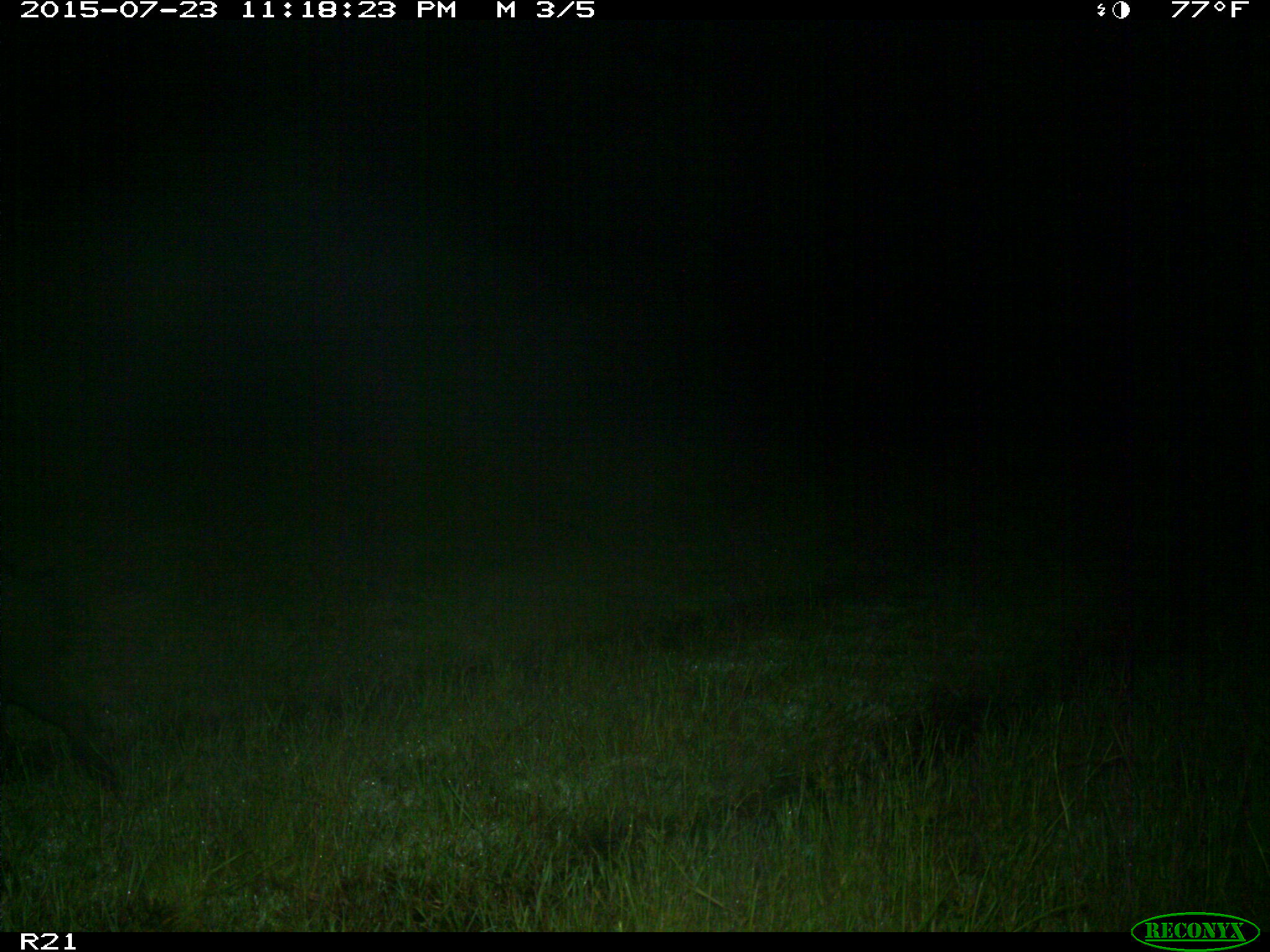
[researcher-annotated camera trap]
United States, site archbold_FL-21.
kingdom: Animalia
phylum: Chordata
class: Mammalia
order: Artiodactyla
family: Suidae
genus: Sus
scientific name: Sus scrofa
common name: wild boar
Sus scrofa (wild boar).